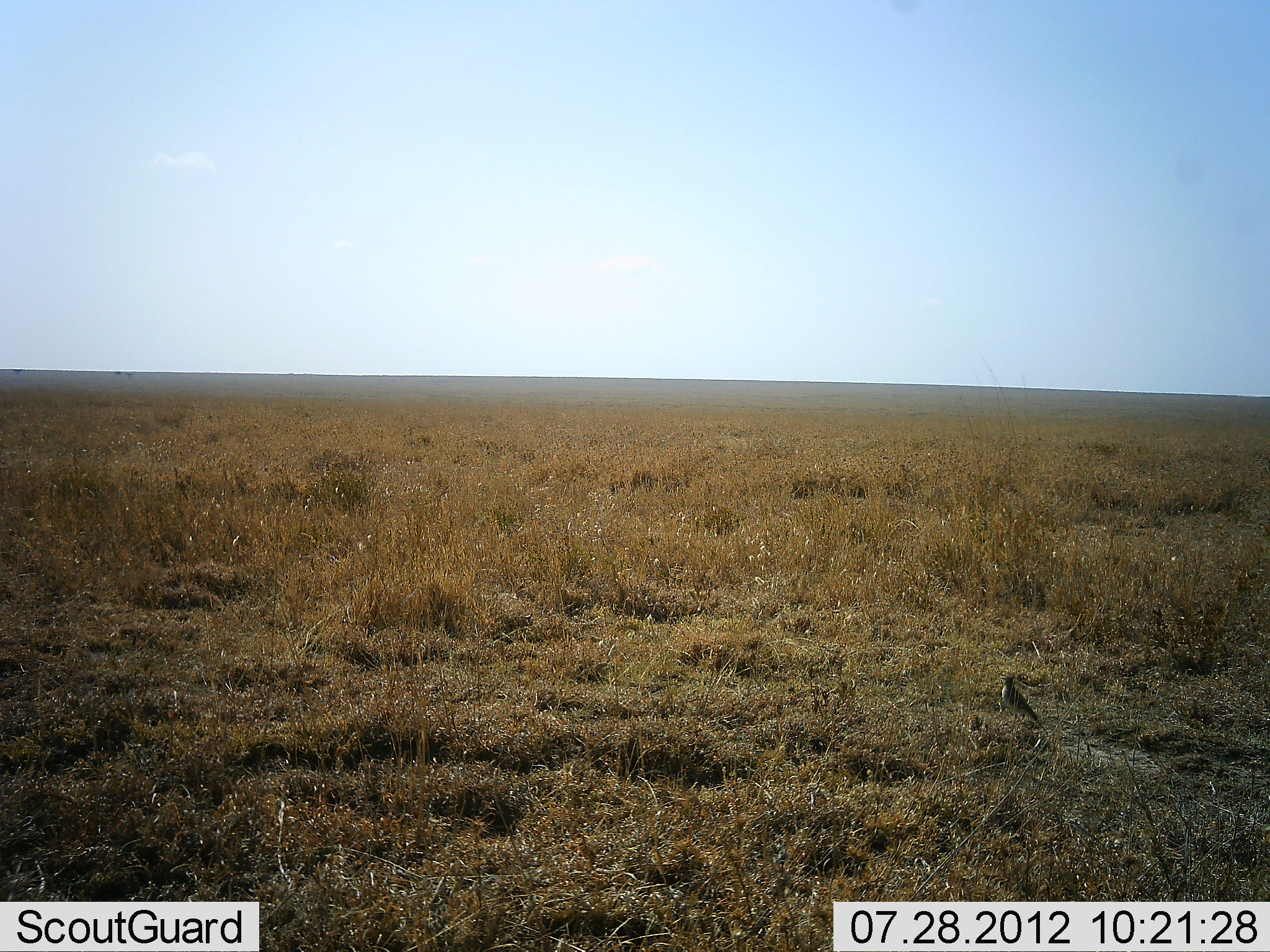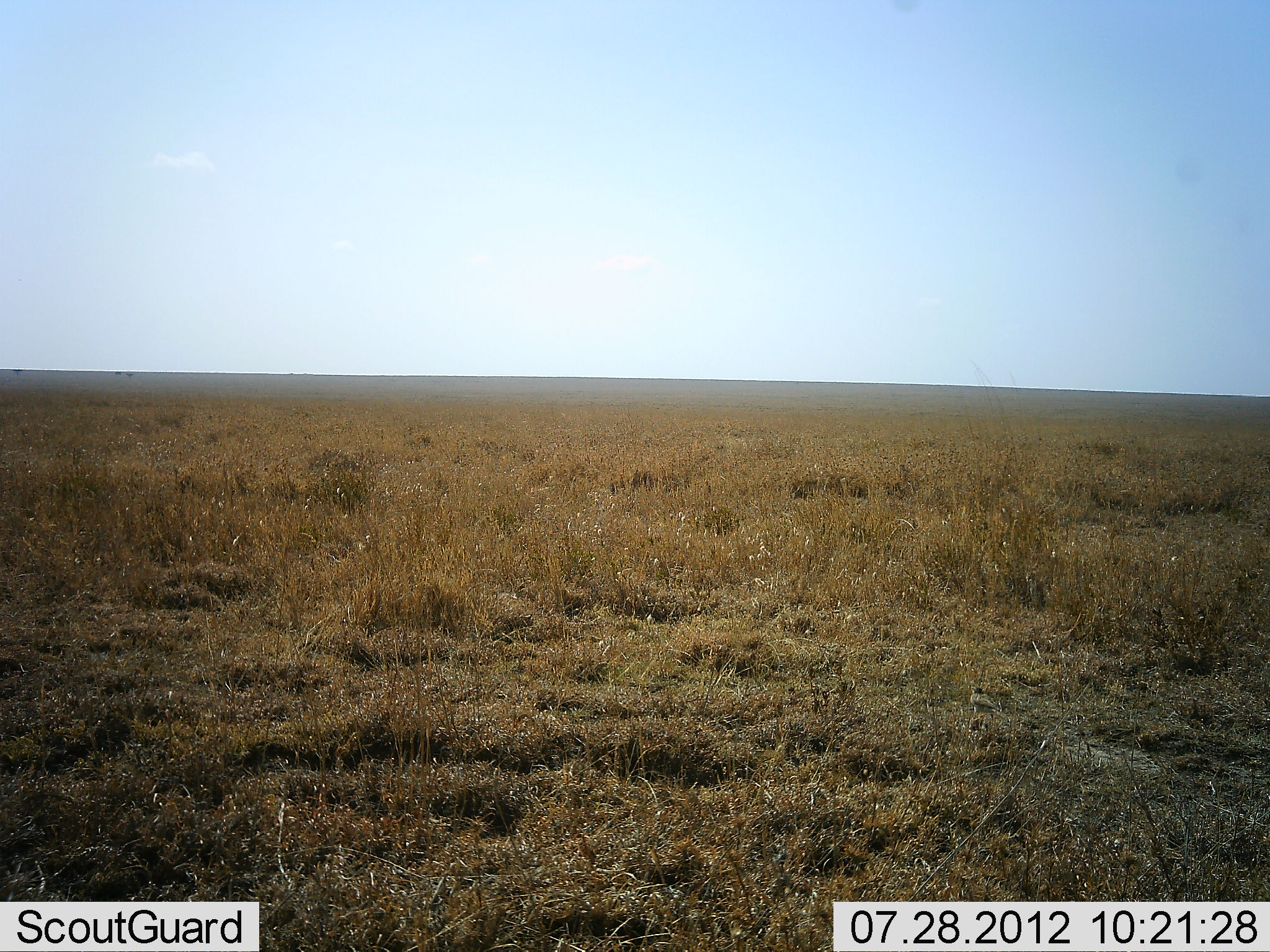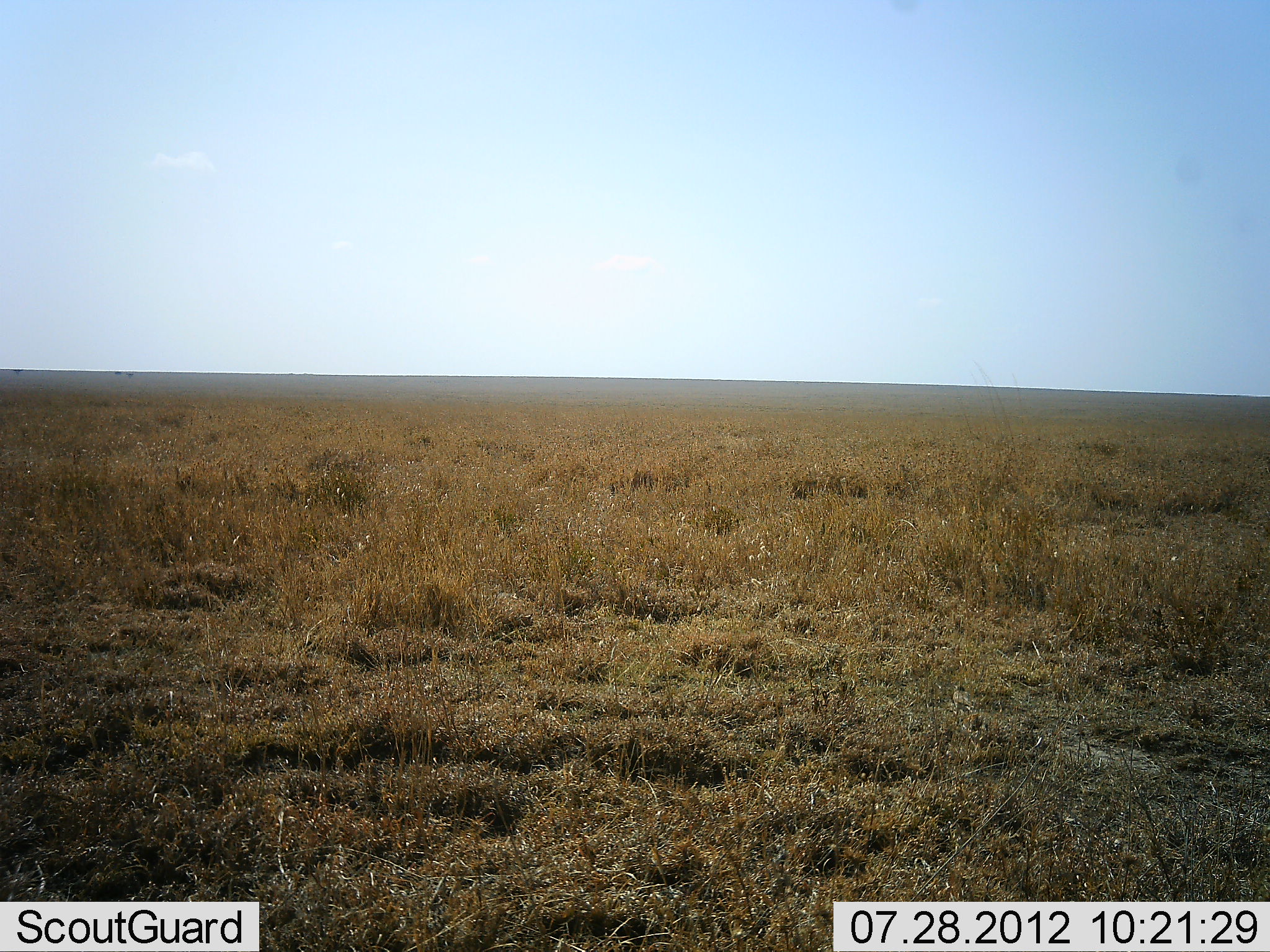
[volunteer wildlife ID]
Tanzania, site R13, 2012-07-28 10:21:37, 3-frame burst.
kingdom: Animalia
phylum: Chordata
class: Aves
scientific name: Aves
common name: bird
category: otherbird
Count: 1.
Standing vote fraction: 21%.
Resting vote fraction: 0%.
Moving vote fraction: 86%.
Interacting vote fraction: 0%.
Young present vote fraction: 0%.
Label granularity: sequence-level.